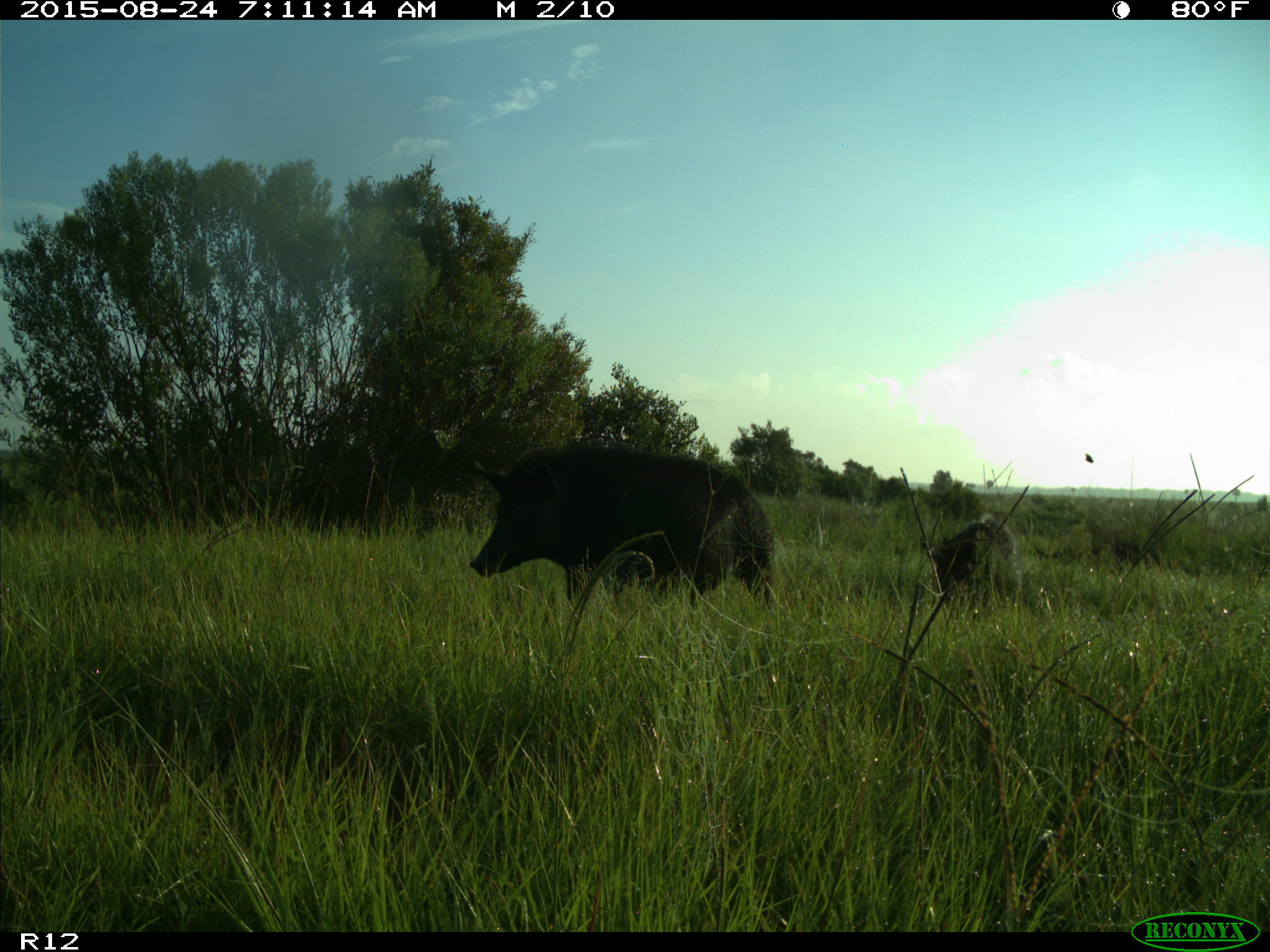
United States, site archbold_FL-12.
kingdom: Animalia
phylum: Chordata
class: Mammalia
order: Artiodactyla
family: Suidae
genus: Sus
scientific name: Sus scrofa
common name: wild boar